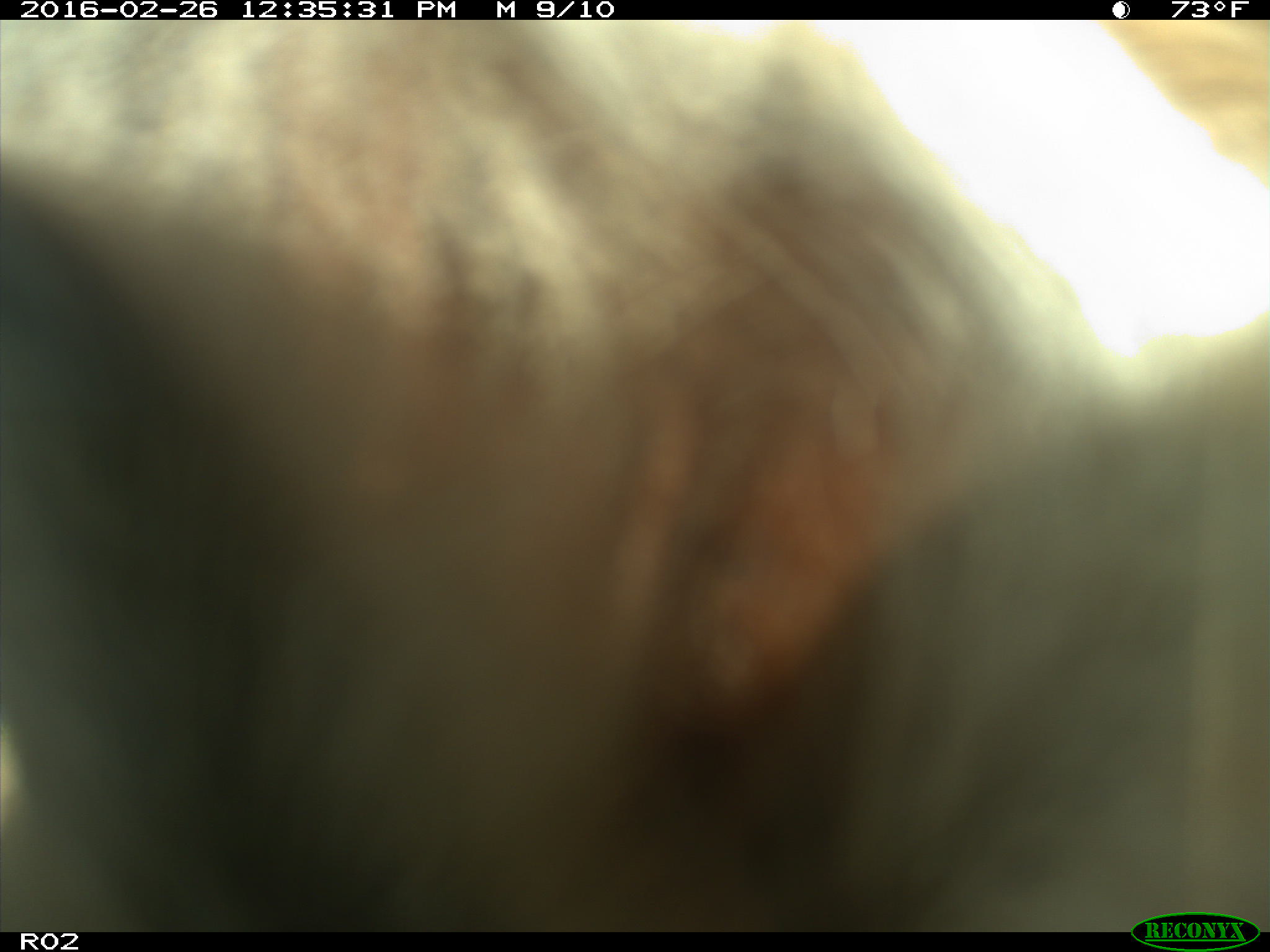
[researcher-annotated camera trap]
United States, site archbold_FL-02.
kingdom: Animalia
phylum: Chordata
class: Mammalia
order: Artiodactyla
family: Bovidae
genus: Bos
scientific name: Bos taurus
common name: domestic cow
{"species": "Bos taurus (domestic cow)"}